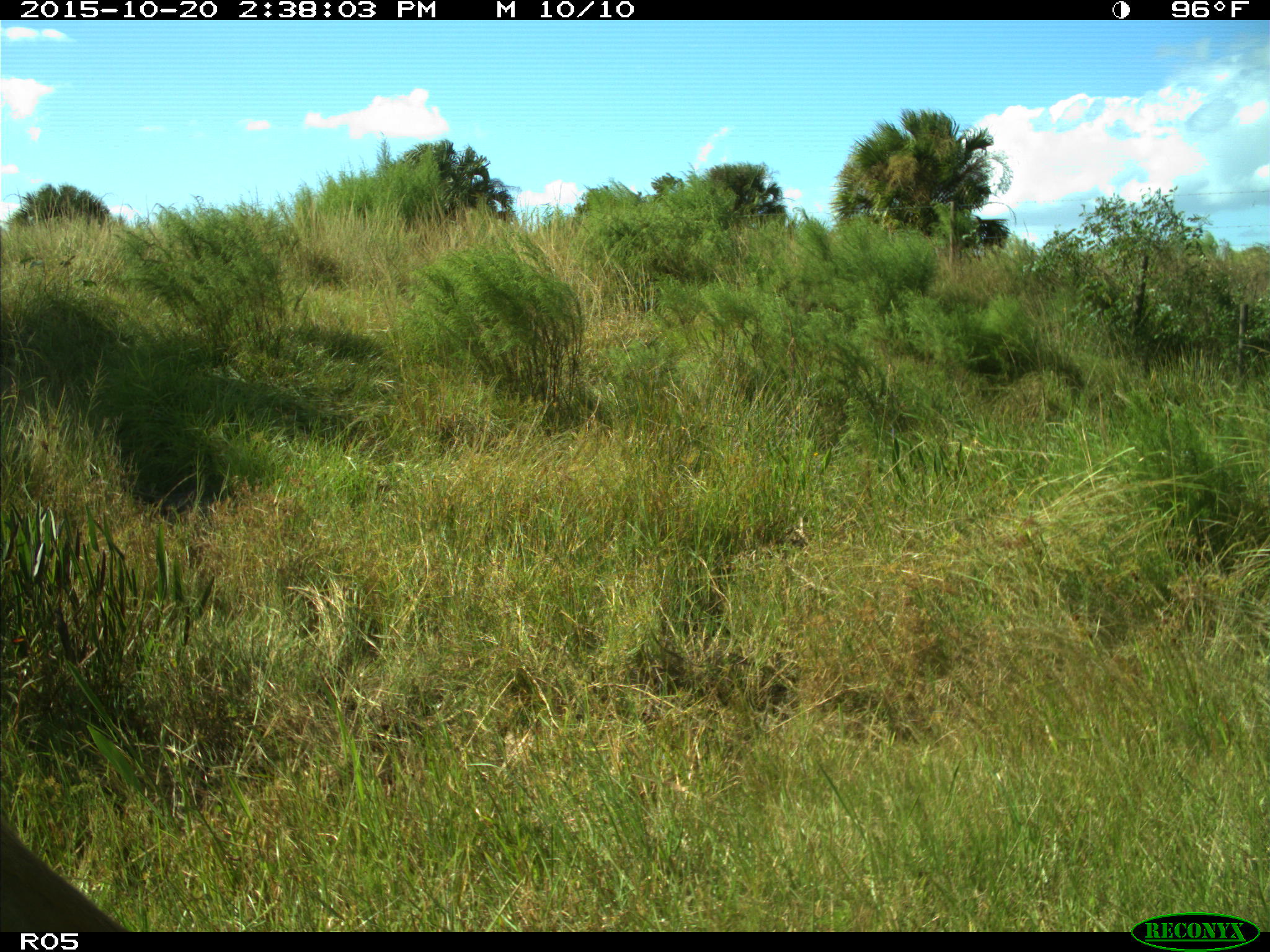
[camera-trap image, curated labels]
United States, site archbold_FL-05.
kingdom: Animalia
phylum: Chordata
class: Mammalia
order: Artiodactyla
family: Cervidae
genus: Odocoileus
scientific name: Odocoileus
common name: deer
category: unidentified deer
Unidentified deer (deer) (Odocoileus).